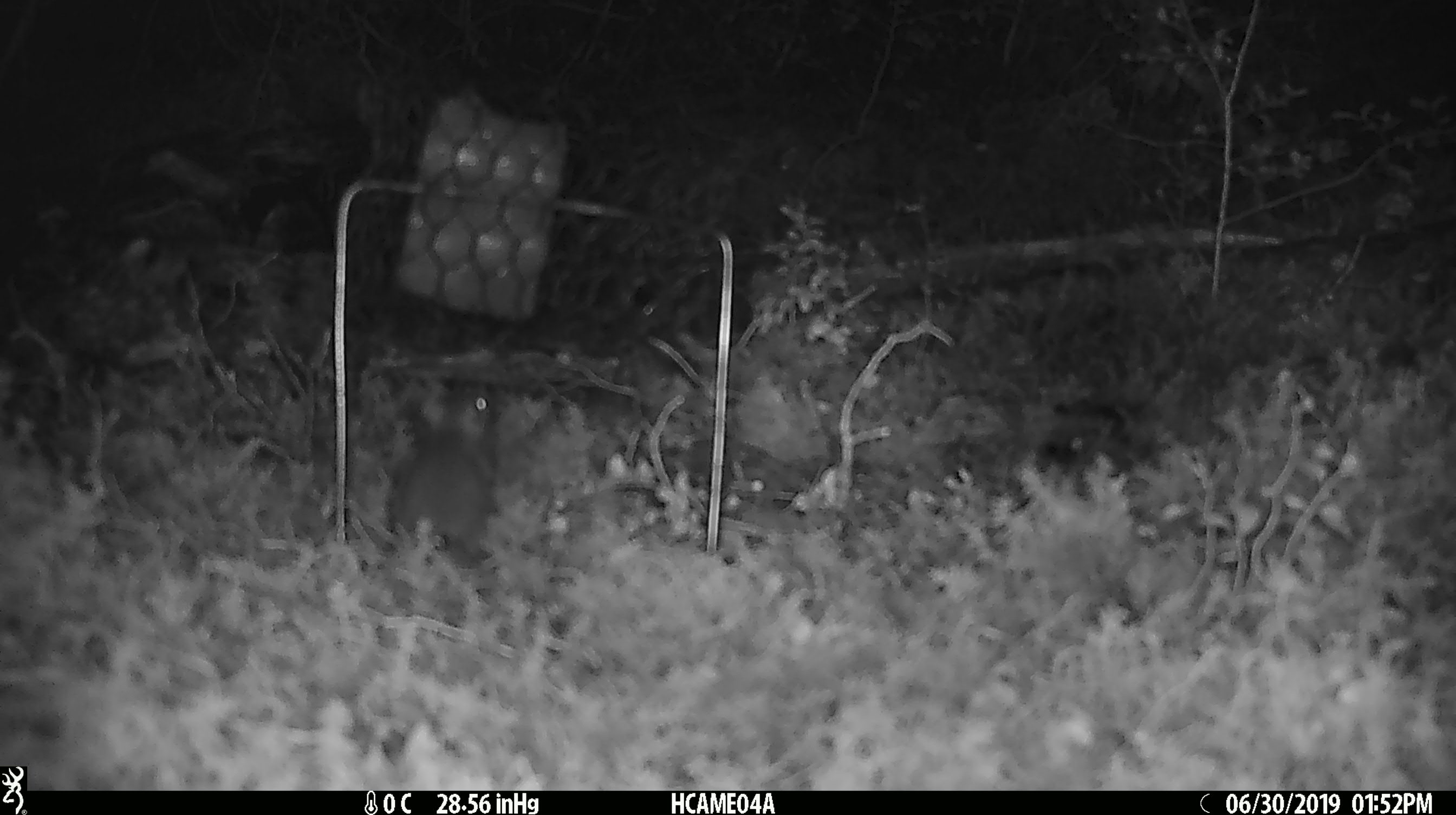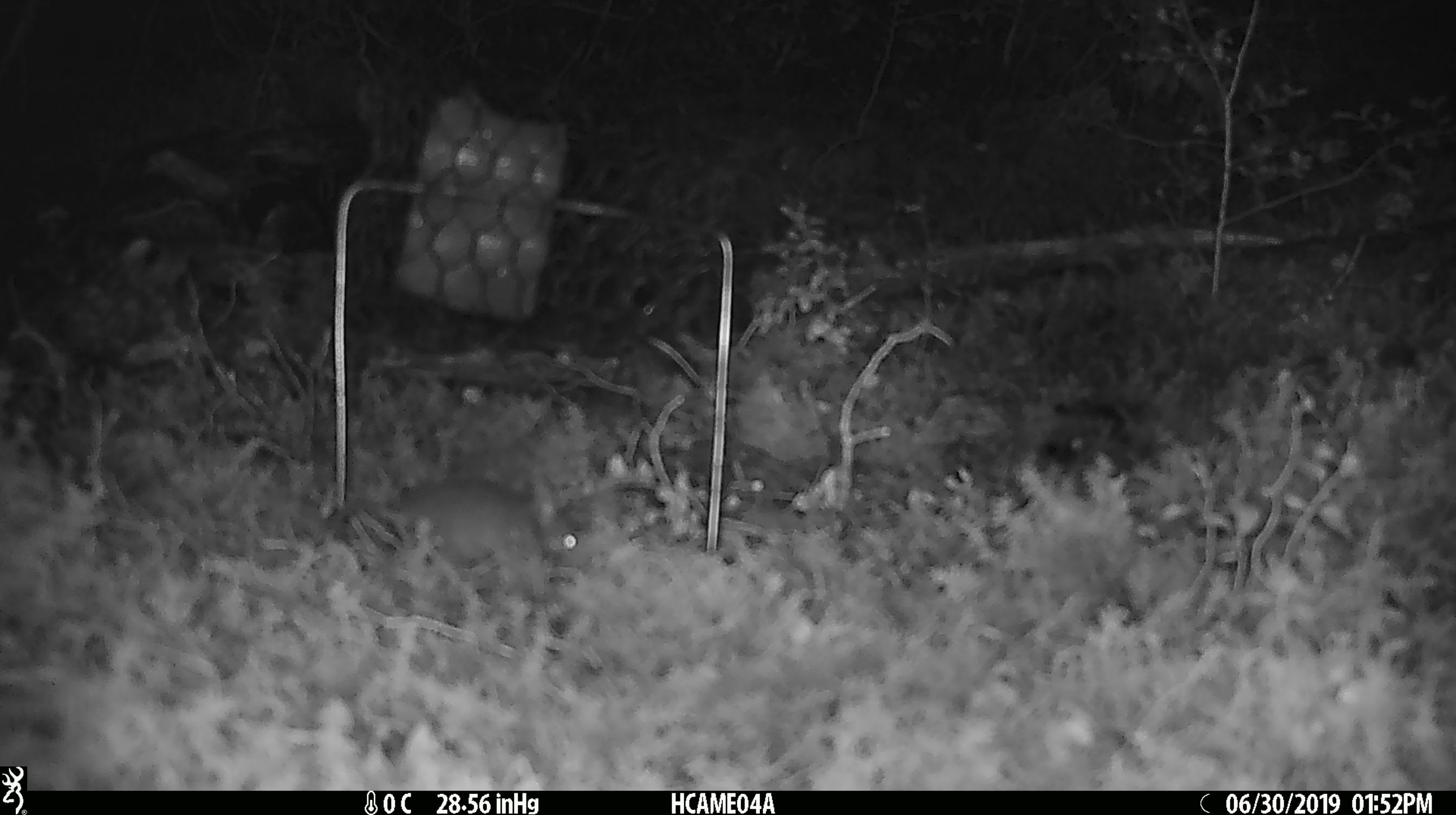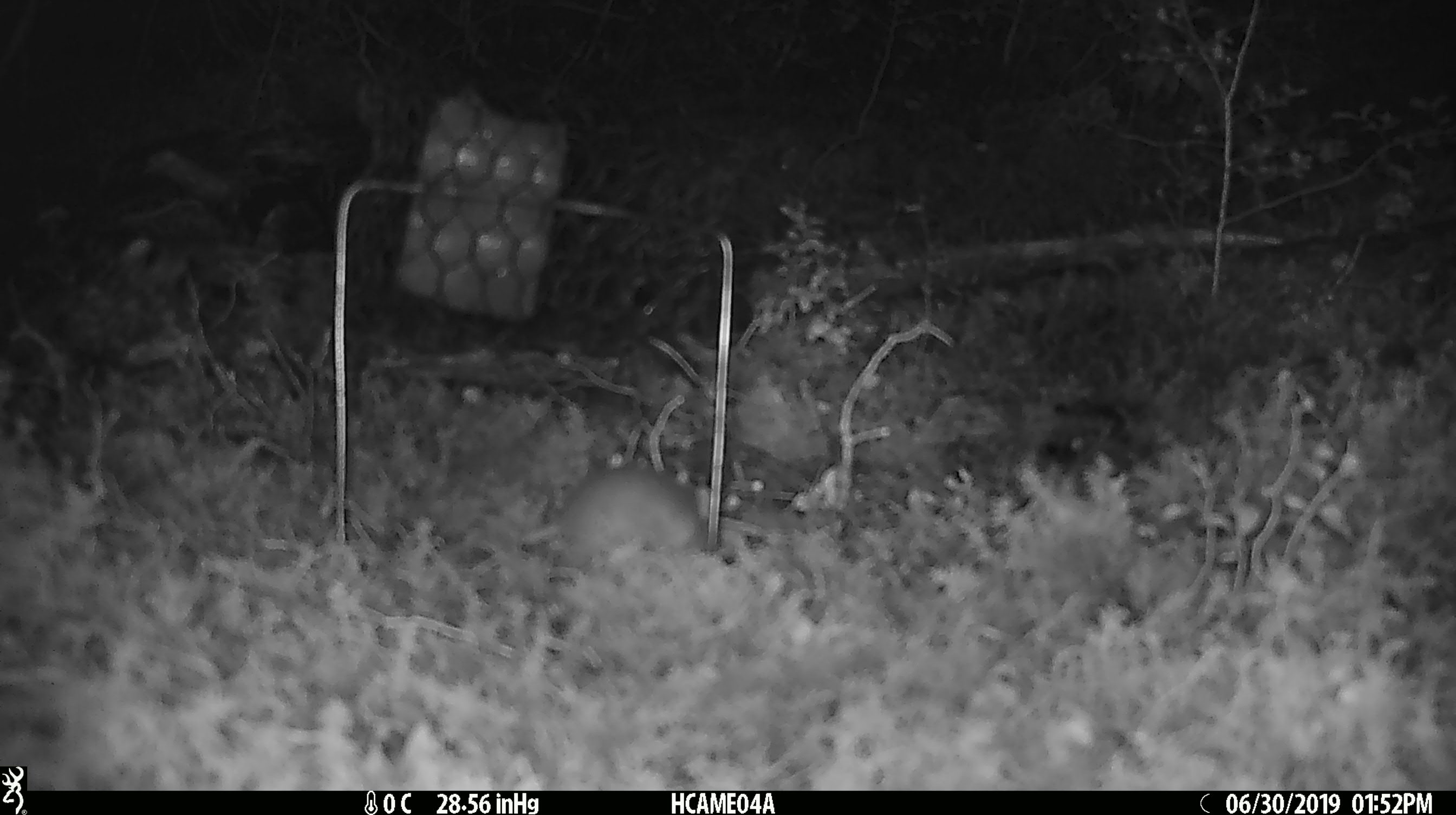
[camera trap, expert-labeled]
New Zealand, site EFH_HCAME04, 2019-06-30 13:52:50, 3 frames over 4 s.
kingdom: Animalia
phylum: Chordata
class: Mammalia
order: Rodentia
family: Muridae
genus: Mus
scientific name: Mus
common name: mouse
Mouse (Mus).